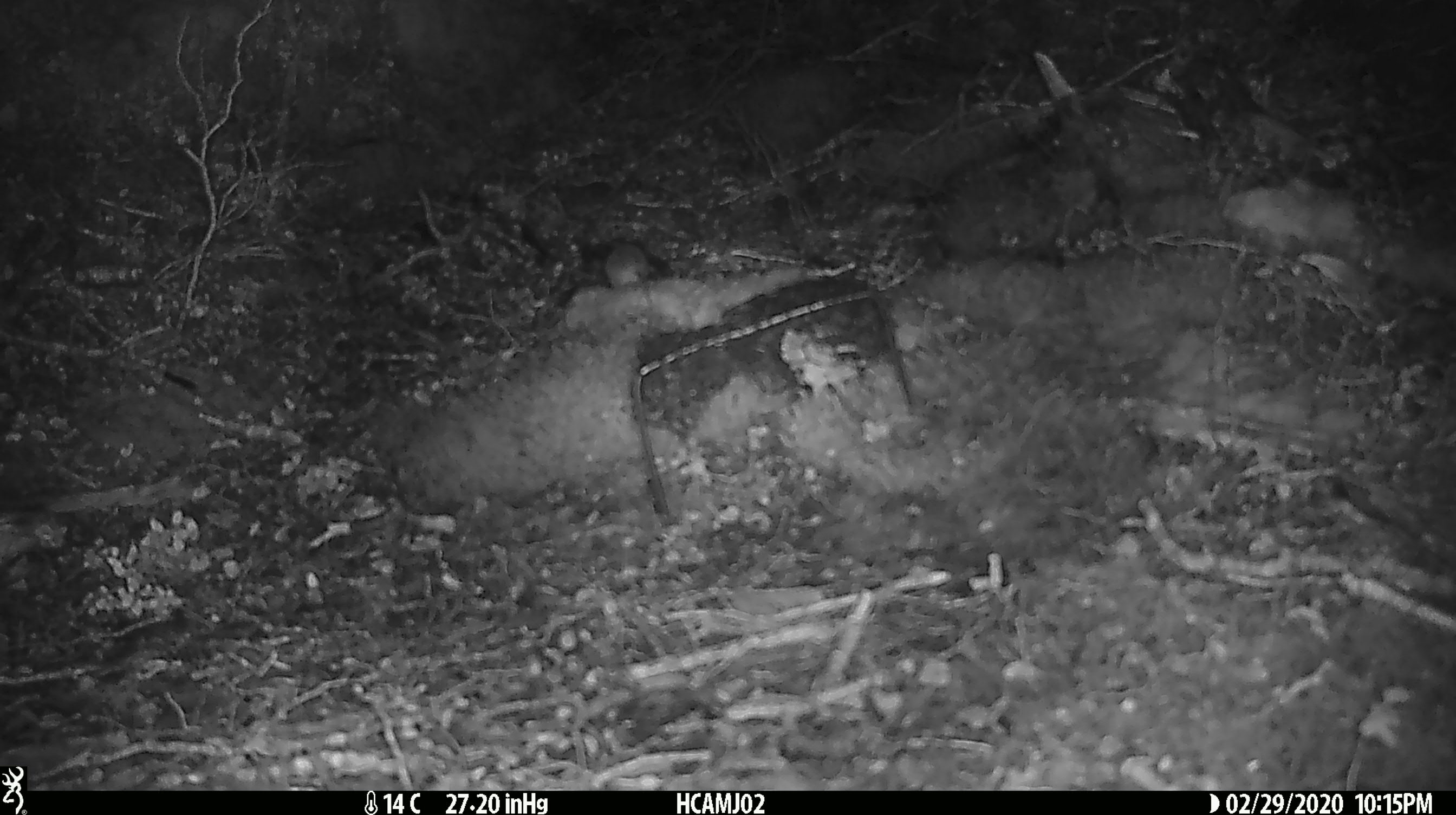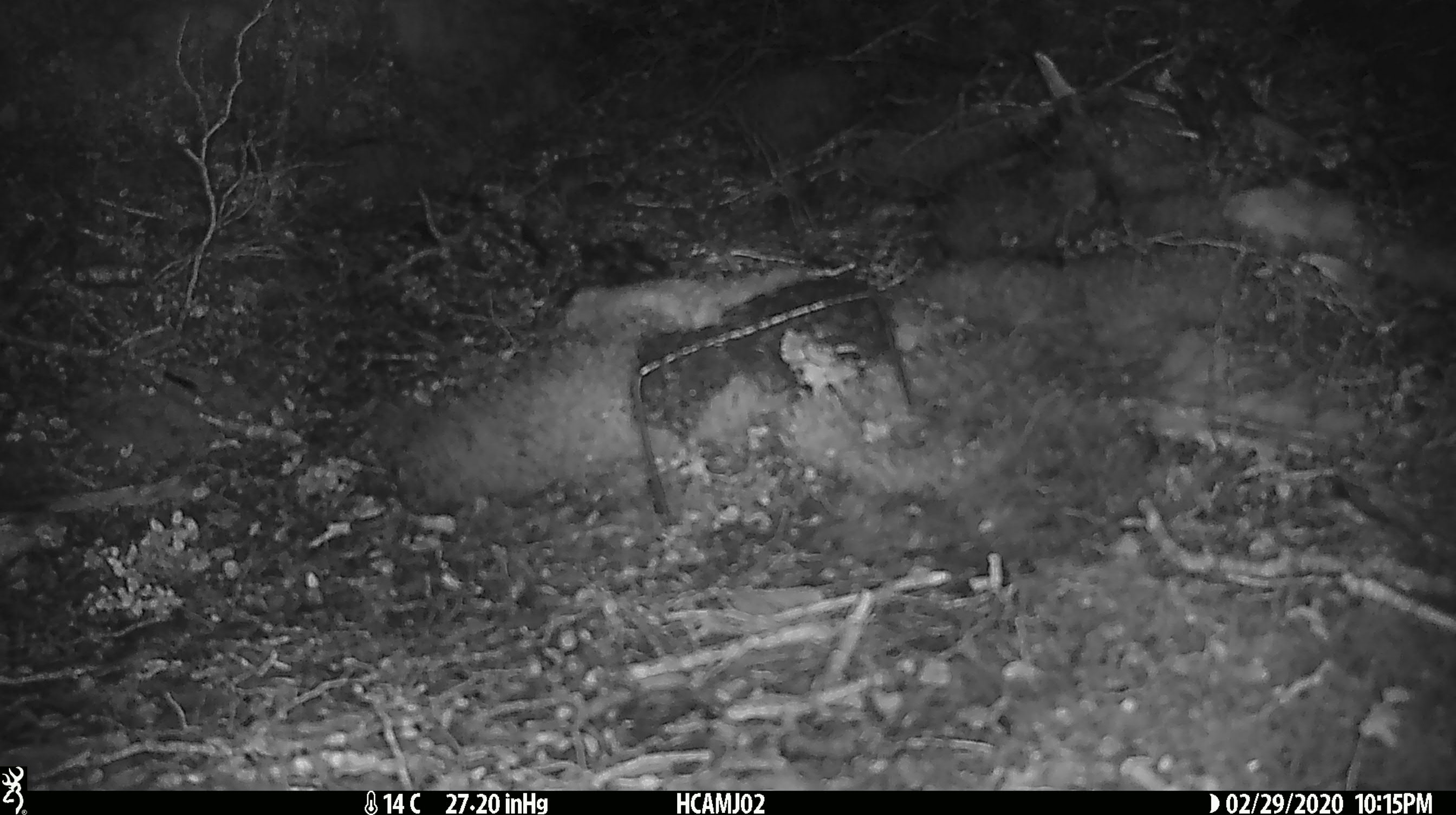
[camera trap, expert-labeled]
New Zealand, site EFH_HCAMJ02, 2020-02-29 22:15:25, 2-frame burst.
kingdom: Animalia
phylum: Chordata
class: Mammalia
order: Rodentia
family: Muridae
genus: Mus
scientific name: Mus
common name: mouse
Mouse (Mus).